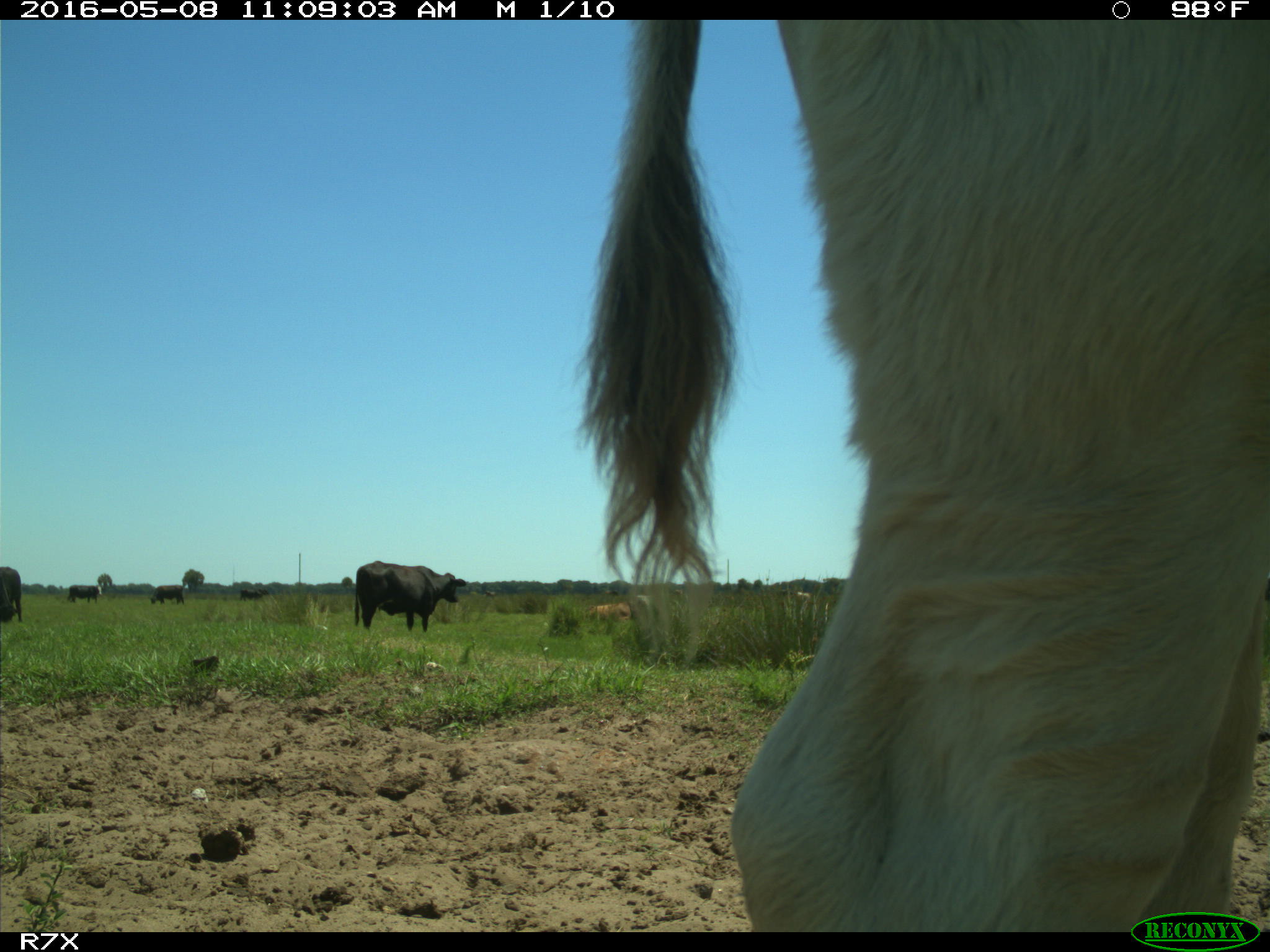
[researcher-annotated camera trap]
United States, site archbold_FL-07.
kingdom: Animalia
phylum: Chordata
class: Mammalia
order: Artiodactyla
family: Bovidae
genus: Bos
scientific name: Bos taurus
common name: domestic cow